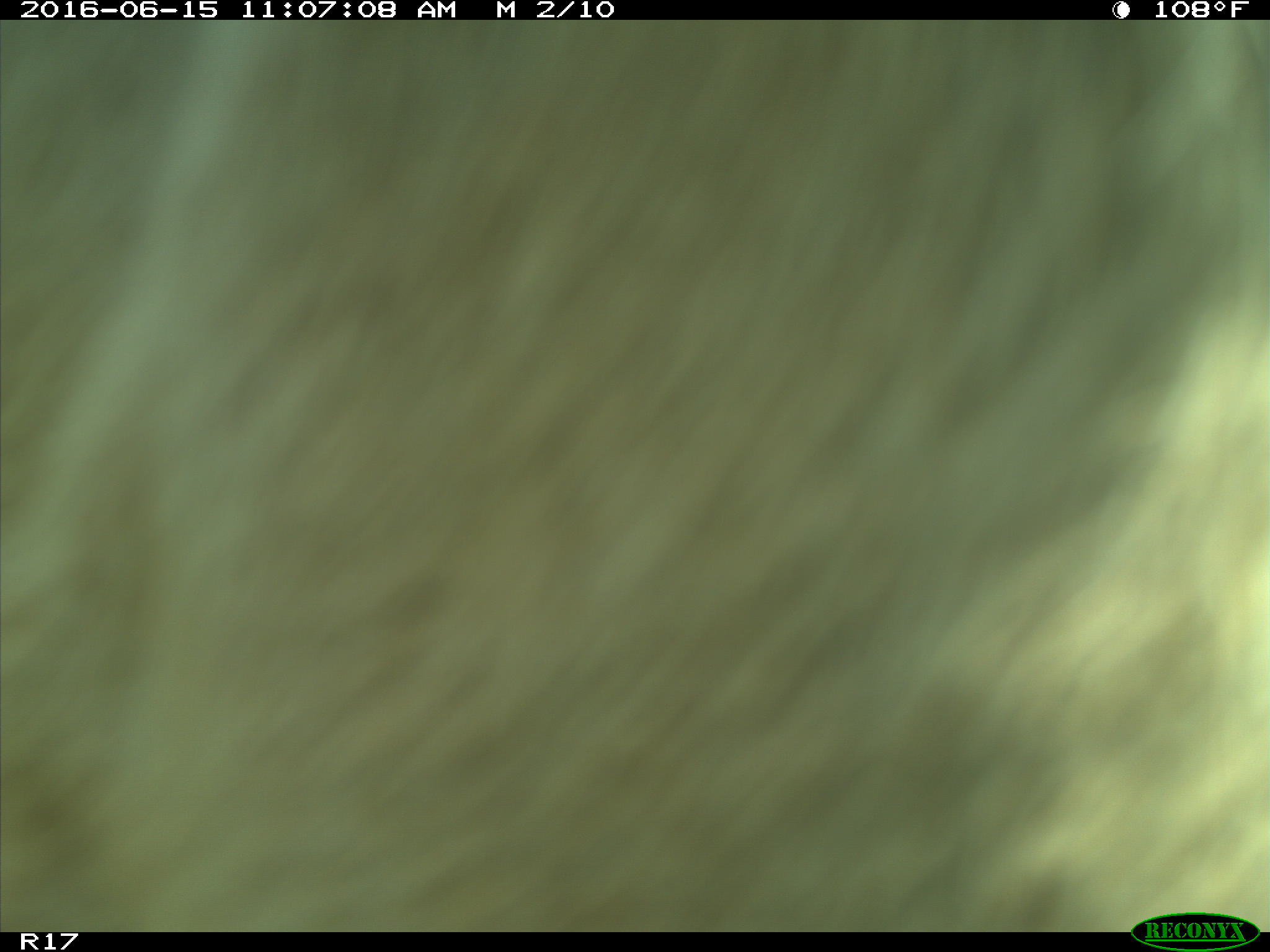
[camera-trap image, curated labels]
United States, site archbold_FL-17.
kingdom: Animalia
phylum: Chordata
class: Mammalia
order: Artiodactyla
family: Bovidae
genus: Bos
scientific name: Bos taurus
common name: domestic cow